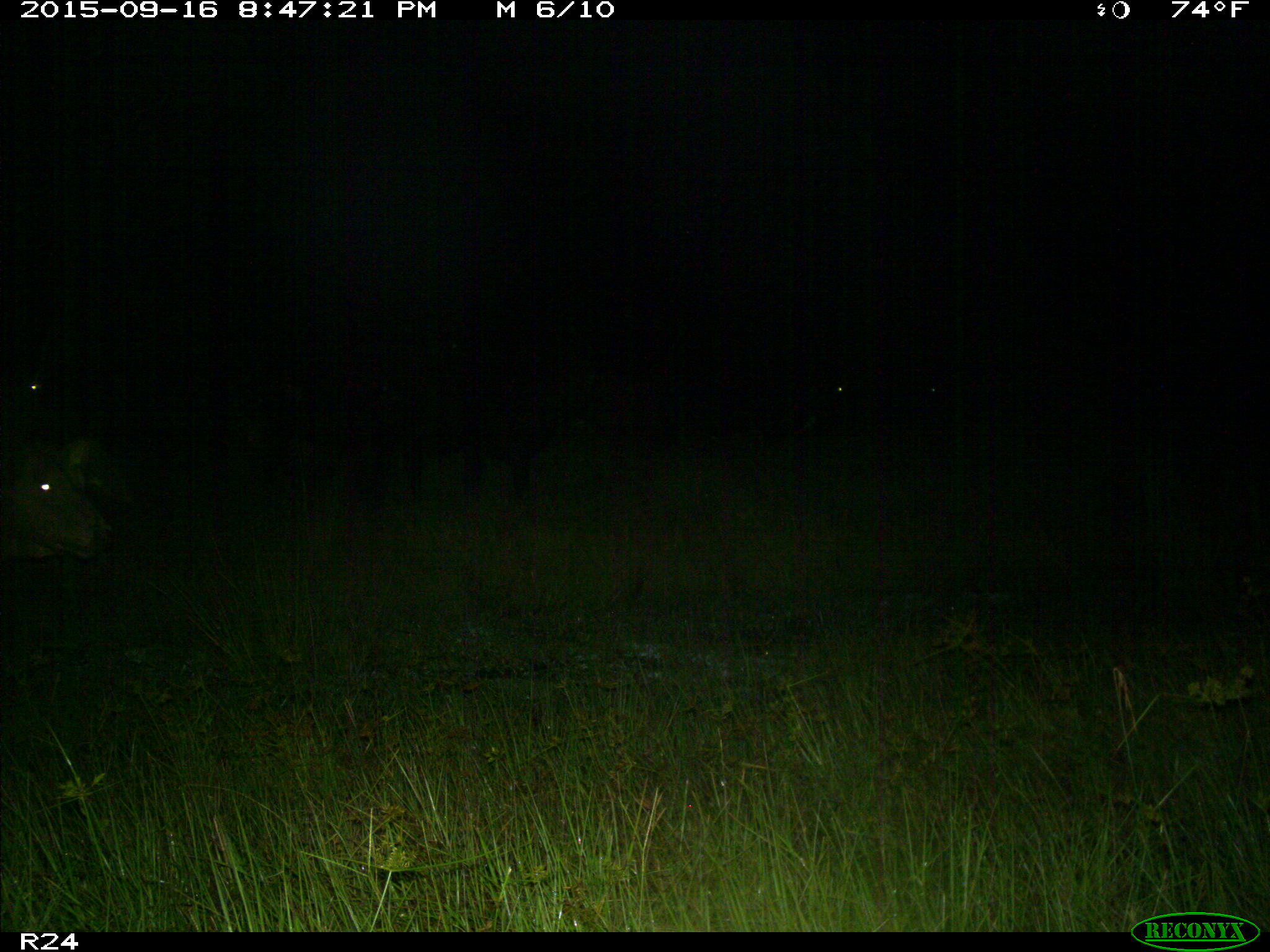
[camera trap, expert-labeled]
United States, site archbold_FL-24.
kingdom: Animalia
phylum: Chordata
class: Mammalia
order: Artiodactyla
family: Bovidae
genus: Bos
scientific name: Bos taurus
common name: domestic cow